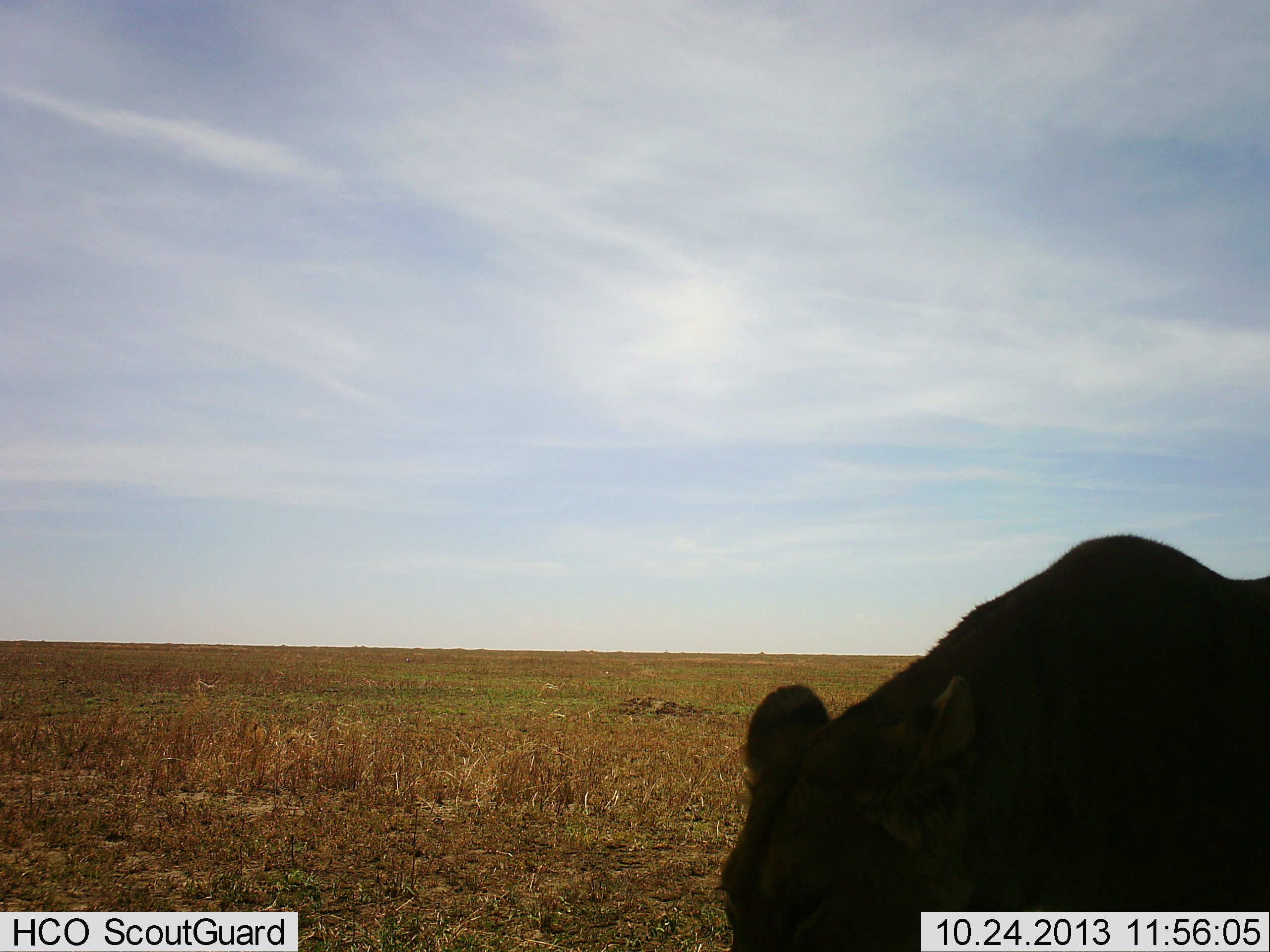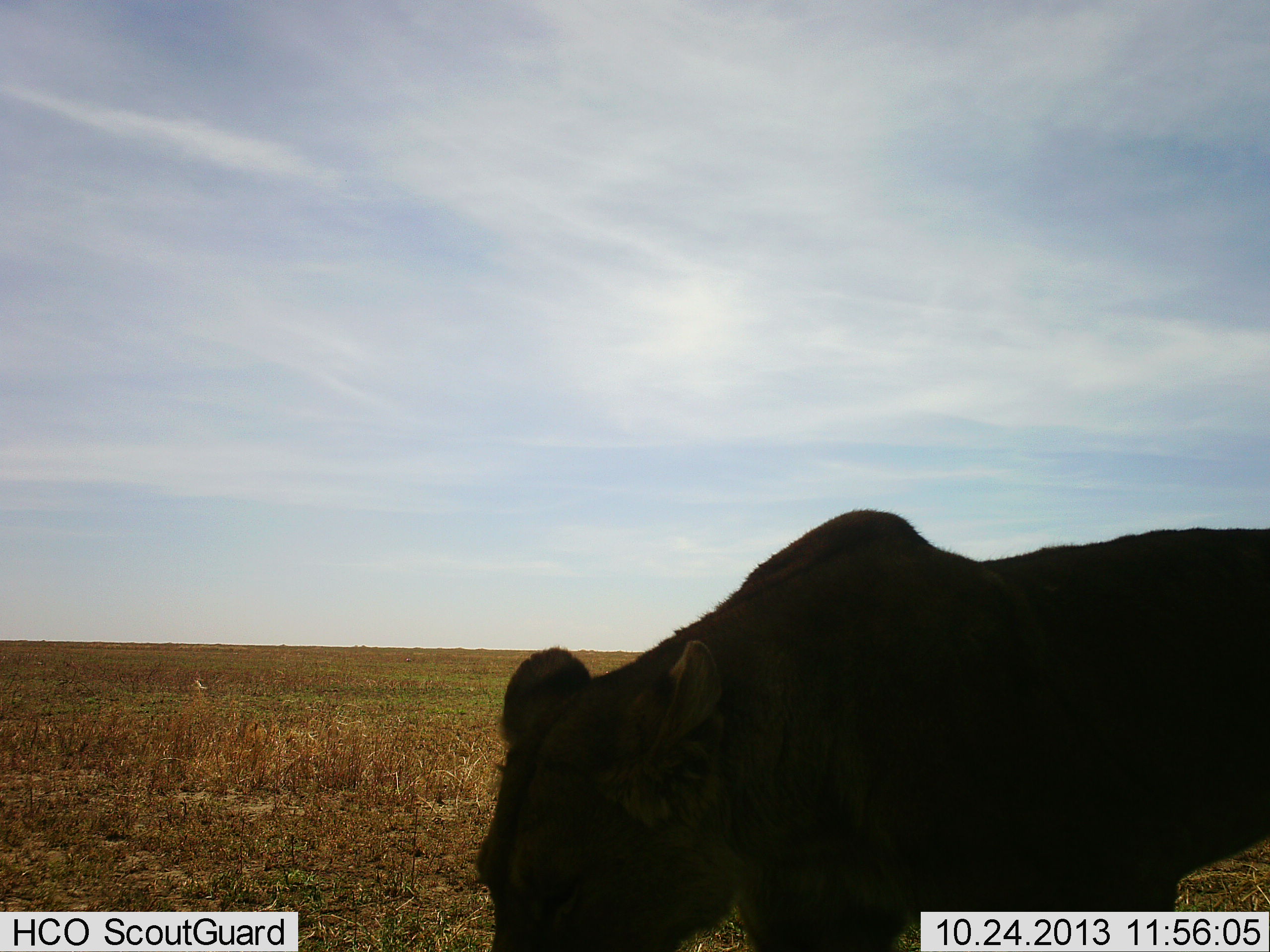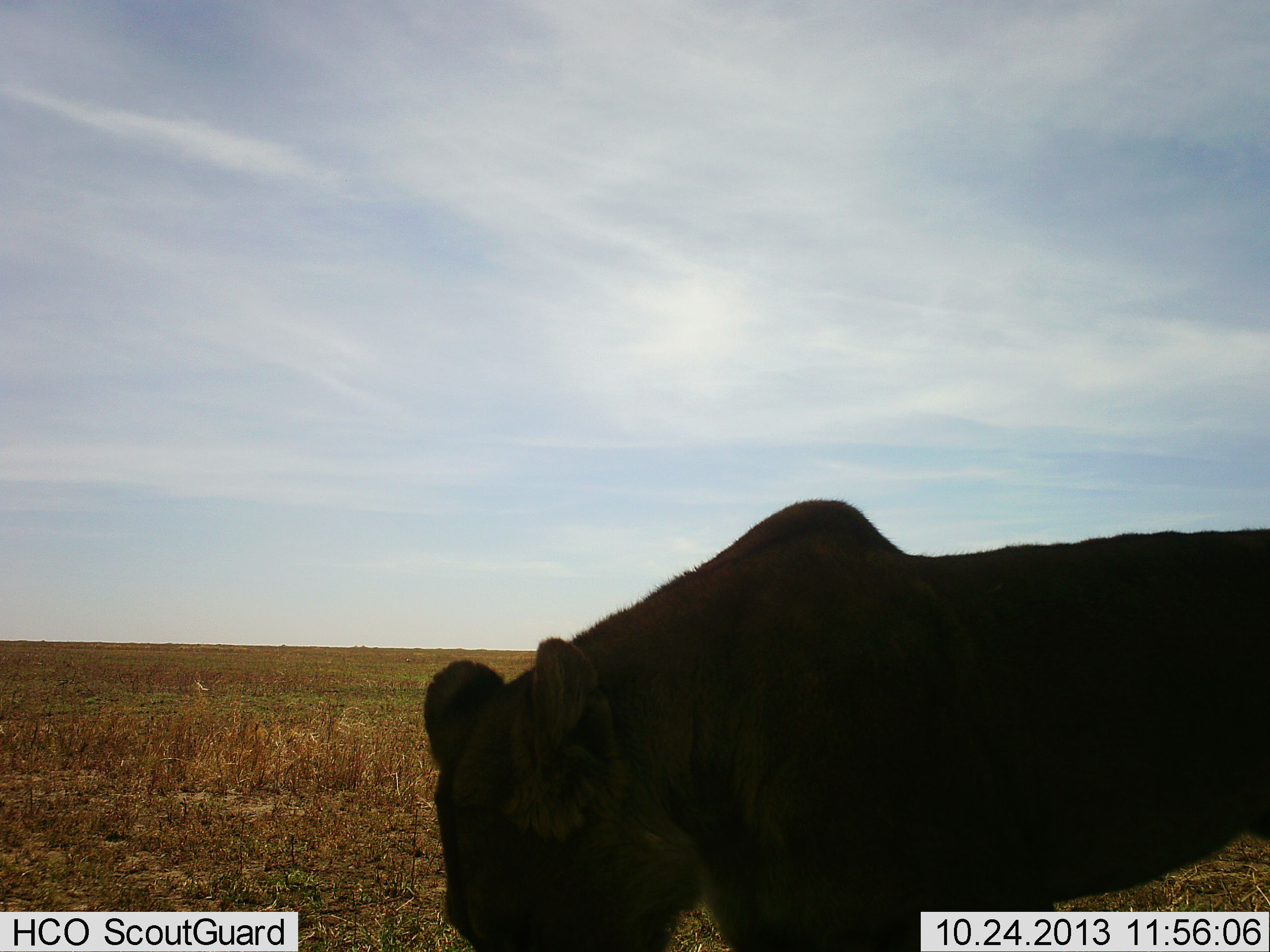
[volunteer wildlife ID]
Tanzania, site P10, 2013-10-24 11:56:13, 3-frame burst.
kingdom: Animalia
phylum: Chordata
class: Mammalia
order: Carnivora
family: Felidae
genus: Panthera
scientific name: Panthera leo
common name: lion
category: lionfemale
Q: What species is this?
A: Lionfemale (lion) (Panthera leo).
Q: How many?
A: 1.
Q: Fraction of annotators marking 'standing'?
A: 17%.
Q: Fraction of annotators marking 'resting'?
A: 0%.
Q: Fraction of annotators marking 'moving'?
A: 72%.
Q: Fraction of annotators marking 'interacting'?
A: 0%.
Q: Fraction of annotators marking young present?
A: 0%.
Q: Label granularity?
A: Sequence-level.